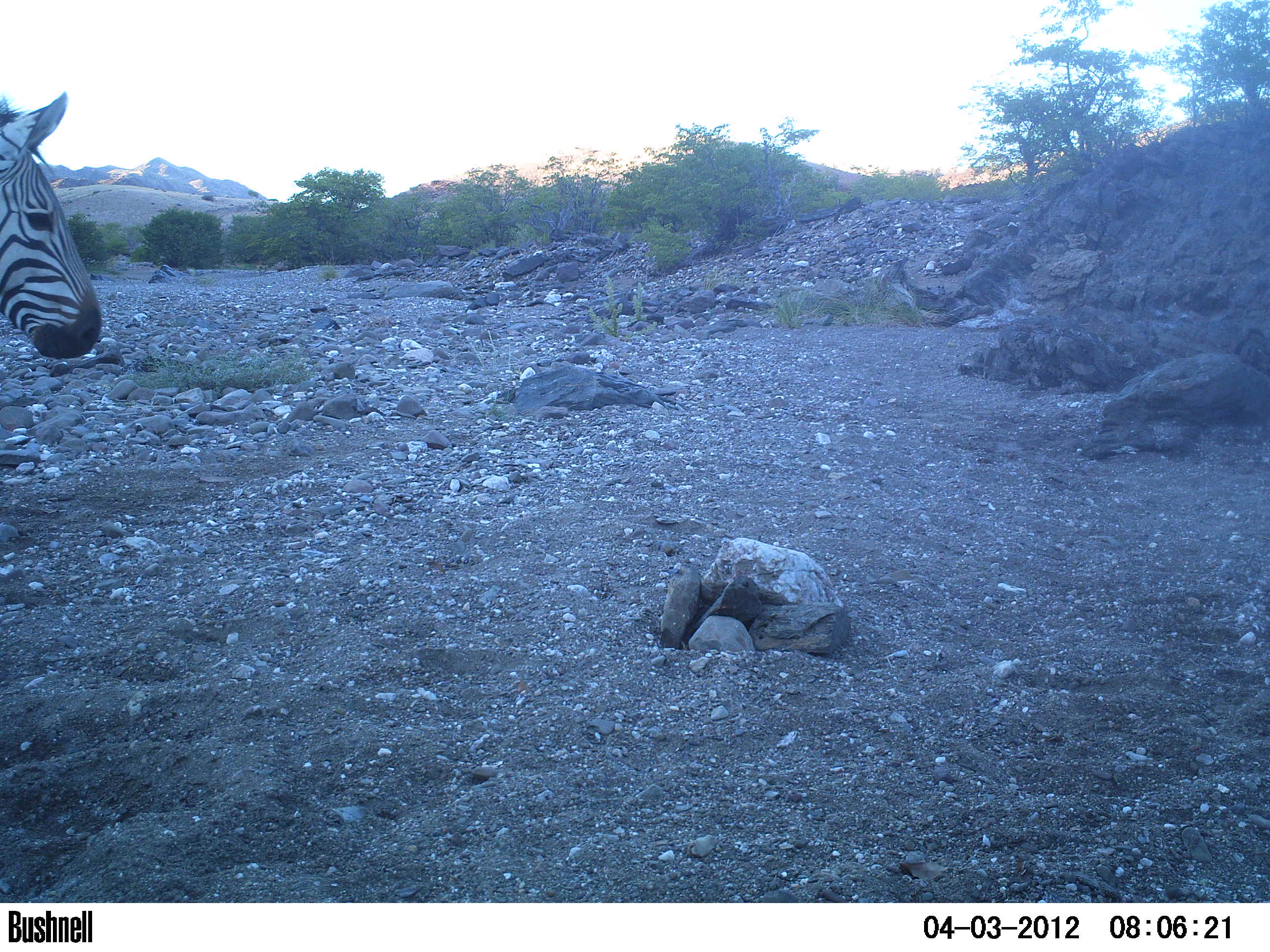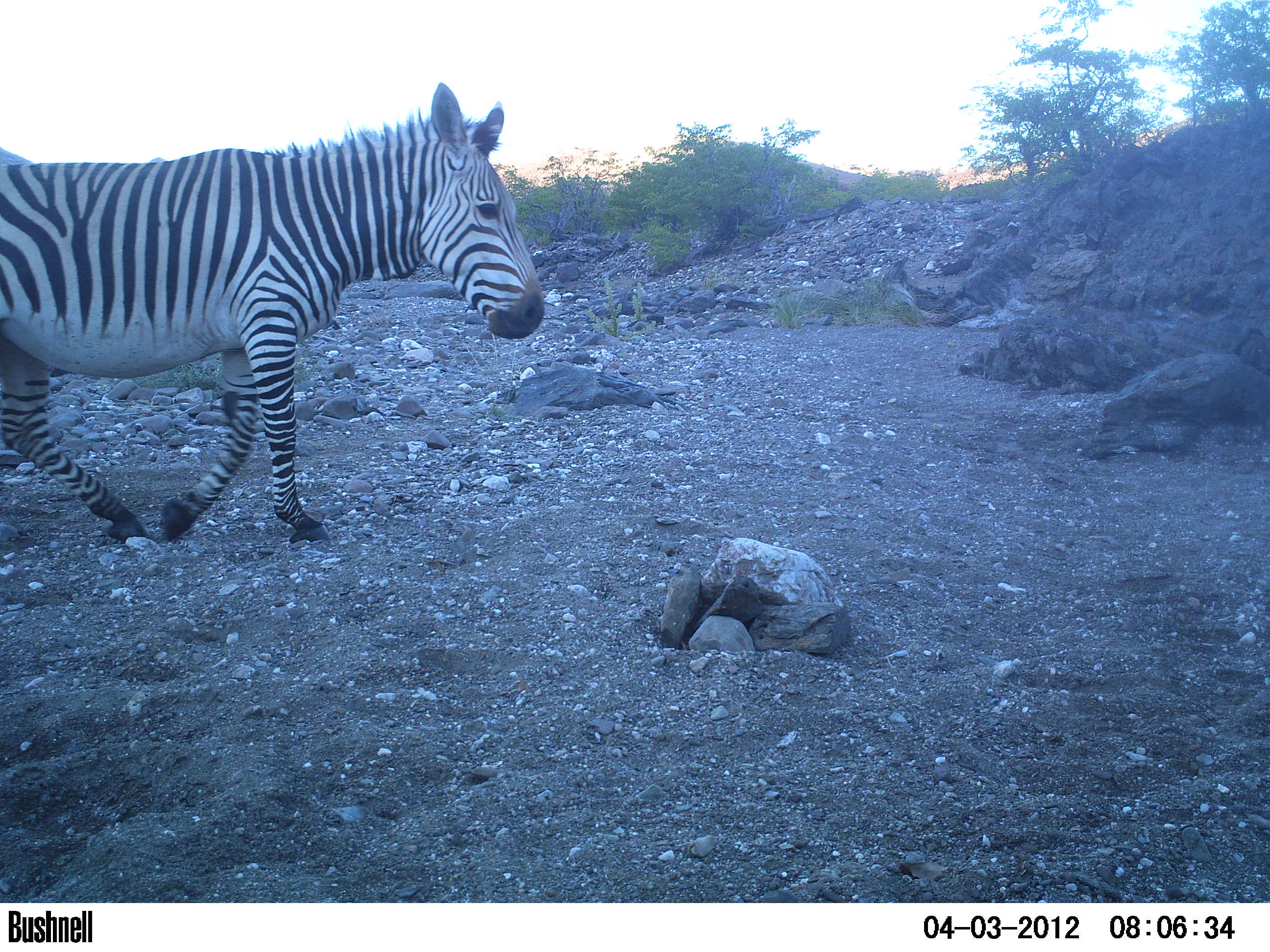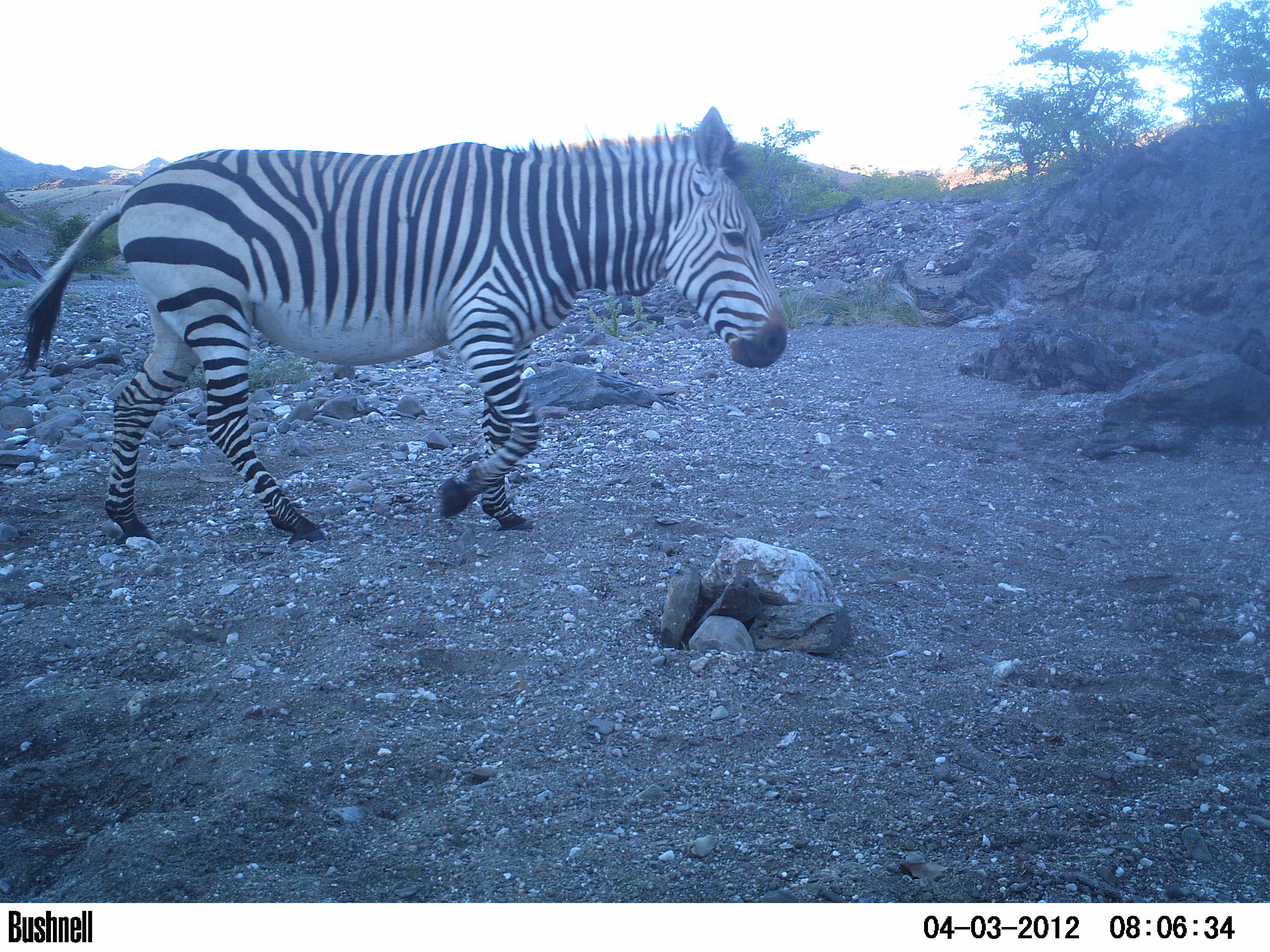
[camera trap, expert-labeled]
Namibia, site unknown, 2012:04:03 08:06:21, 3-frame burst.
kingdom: Animalia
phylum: Chordata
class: Mammalia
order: Perissodactyla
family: Equidae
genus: Equus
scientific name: Equus zebra hartmannae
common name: hartmann's mountain zebra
Equus zebra hartmannae (hartmann's mountain zebra).